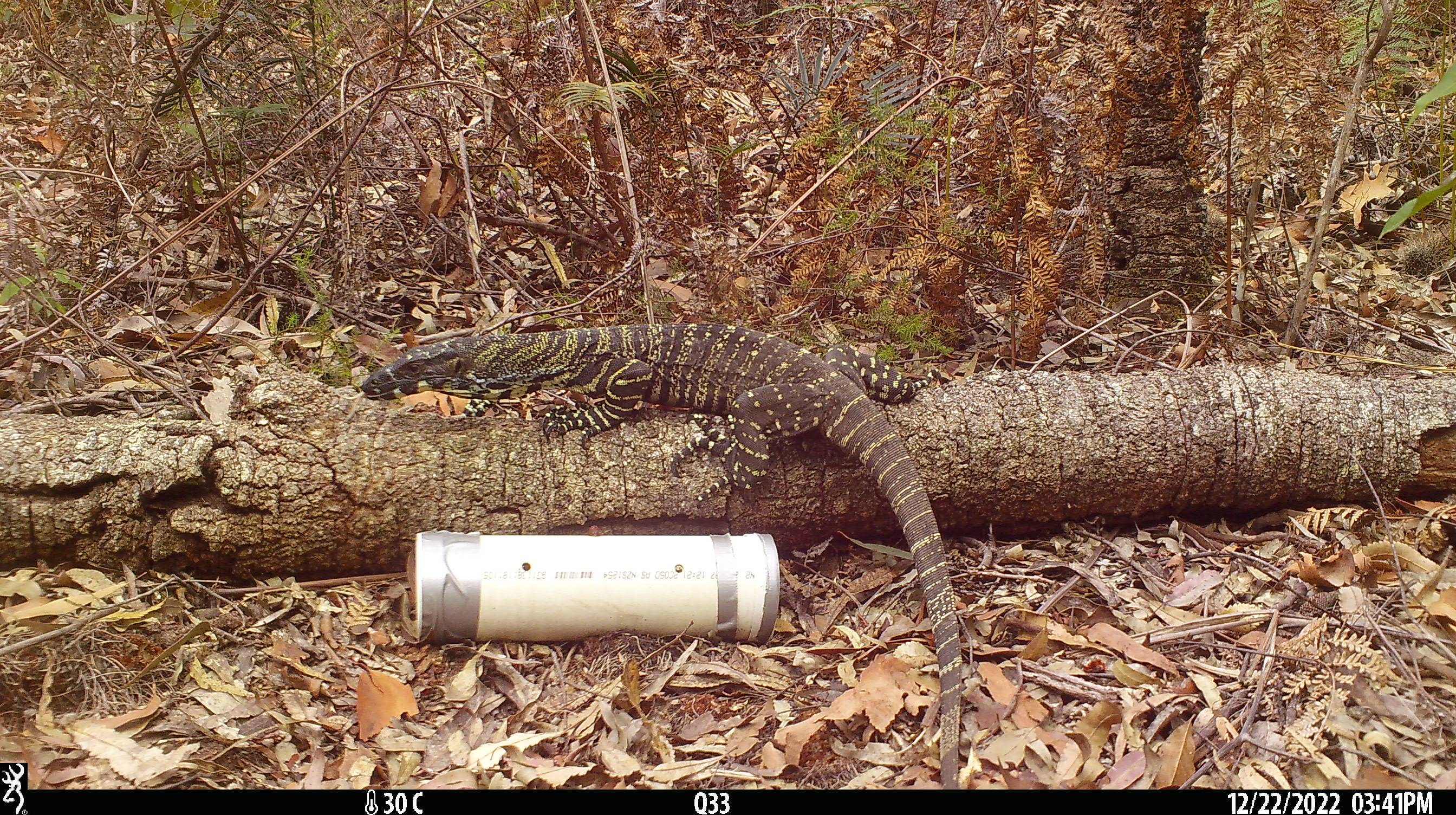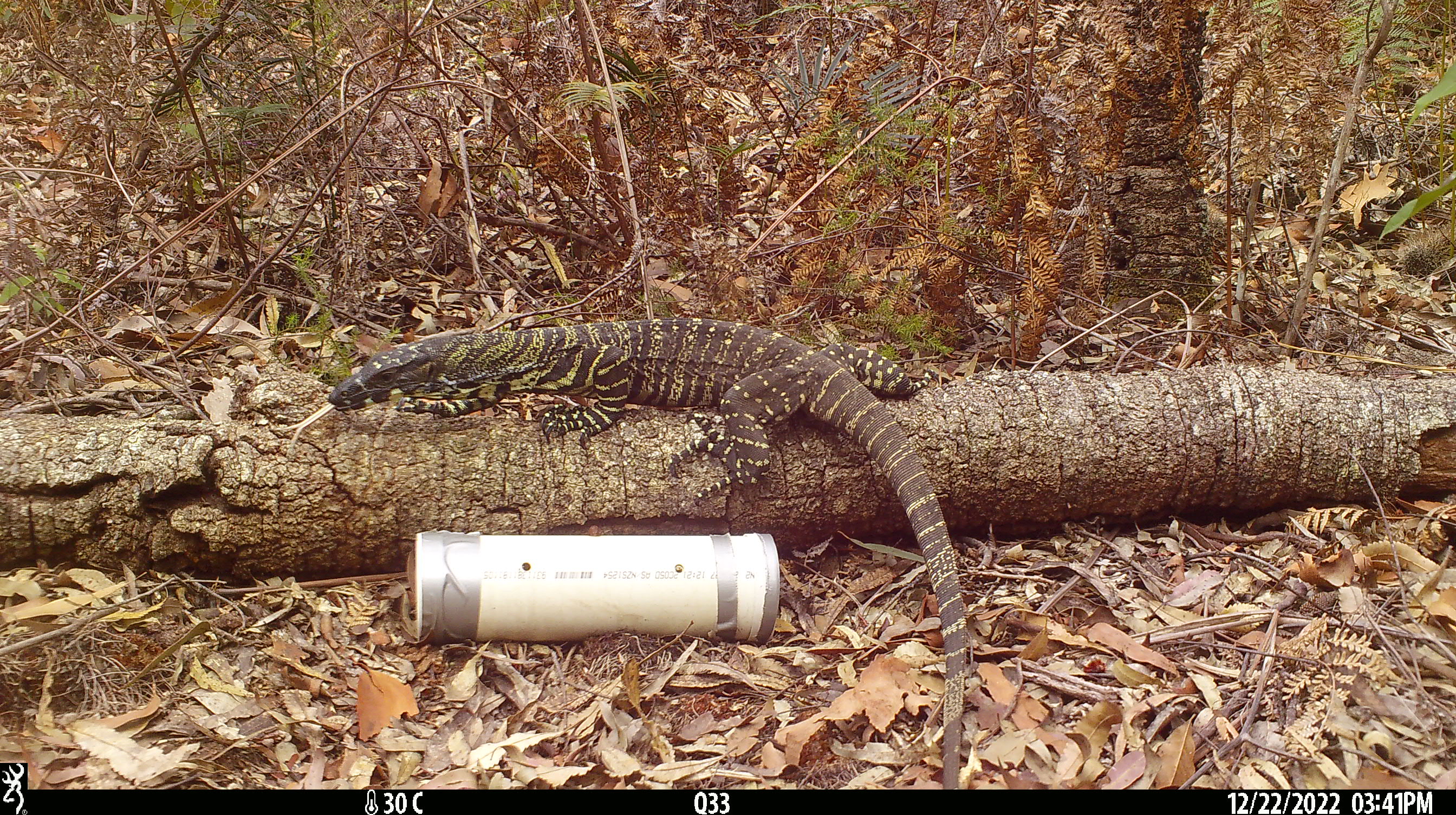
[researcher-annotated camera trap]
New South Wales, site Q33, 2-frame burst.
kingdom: Animalia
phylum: Chordata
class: Reptilia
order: Squamata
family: Varanidae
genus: Varanus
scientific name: Varanus varius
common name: lace monitor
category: goanna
Goanna (lace monitor) (Varanus varius).